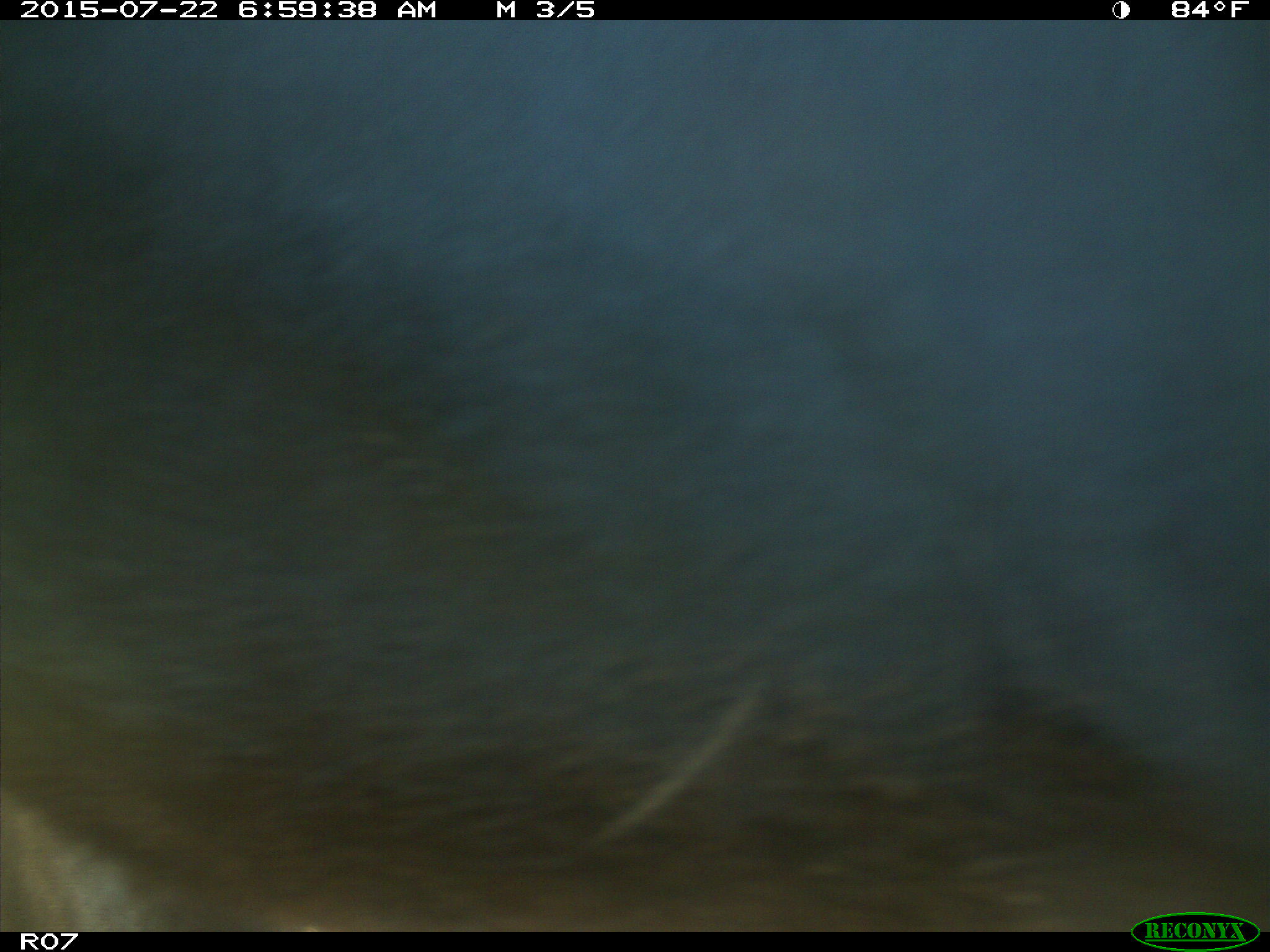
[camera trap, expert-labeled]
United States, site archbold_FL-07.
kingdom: Animalia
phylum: Chordata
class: Mammalia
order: Artiodactyla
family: Bovidae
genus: Bos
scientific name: Bos taurus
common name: domestic cow